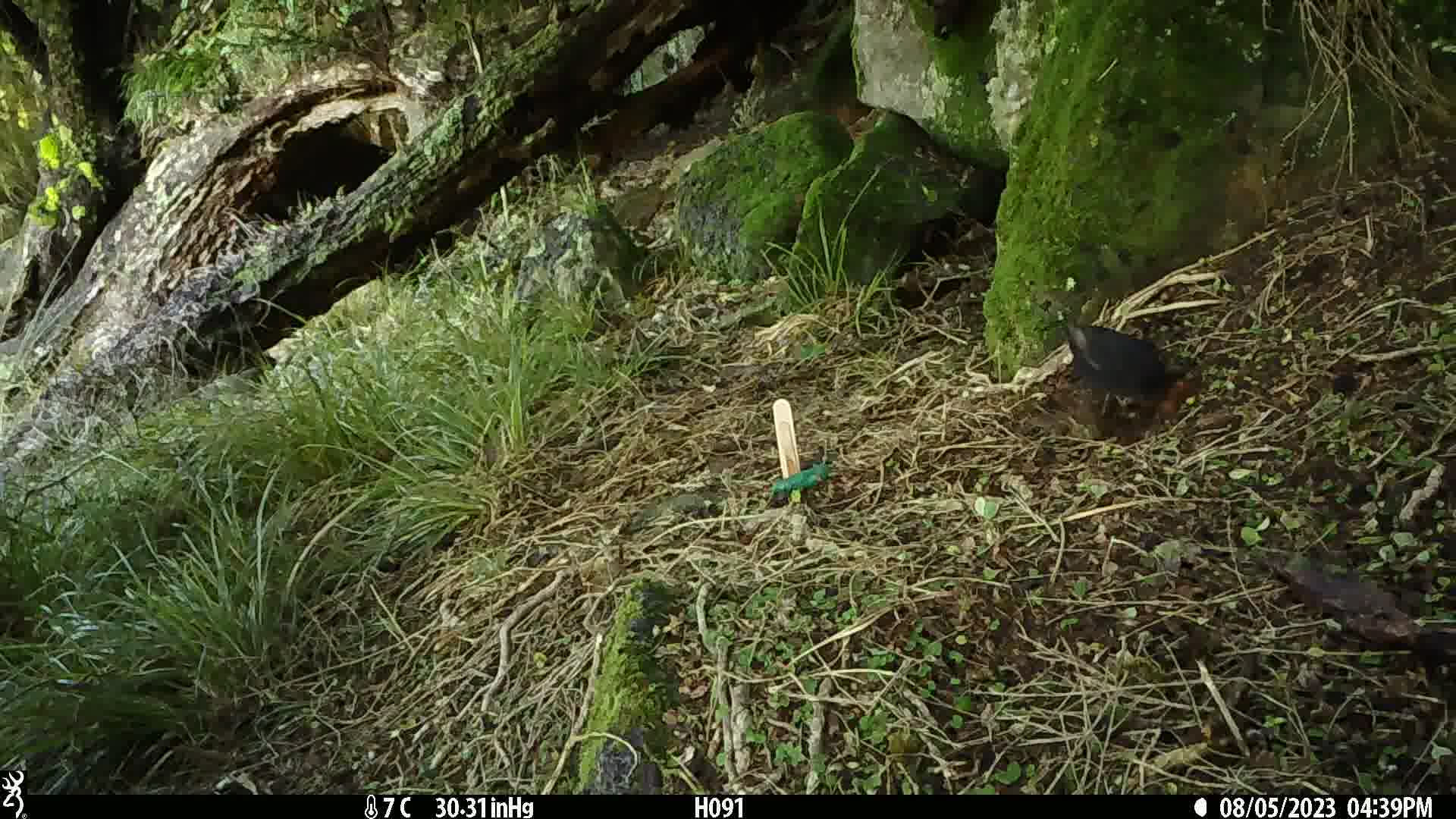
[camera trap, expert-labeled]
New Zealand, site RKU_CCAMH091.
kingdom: Animalia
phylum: Chordata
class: Aves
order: Passeriformes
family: Turdidae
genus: Turdus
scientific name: Turdus merula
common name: eurasian blackbird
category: blackbird